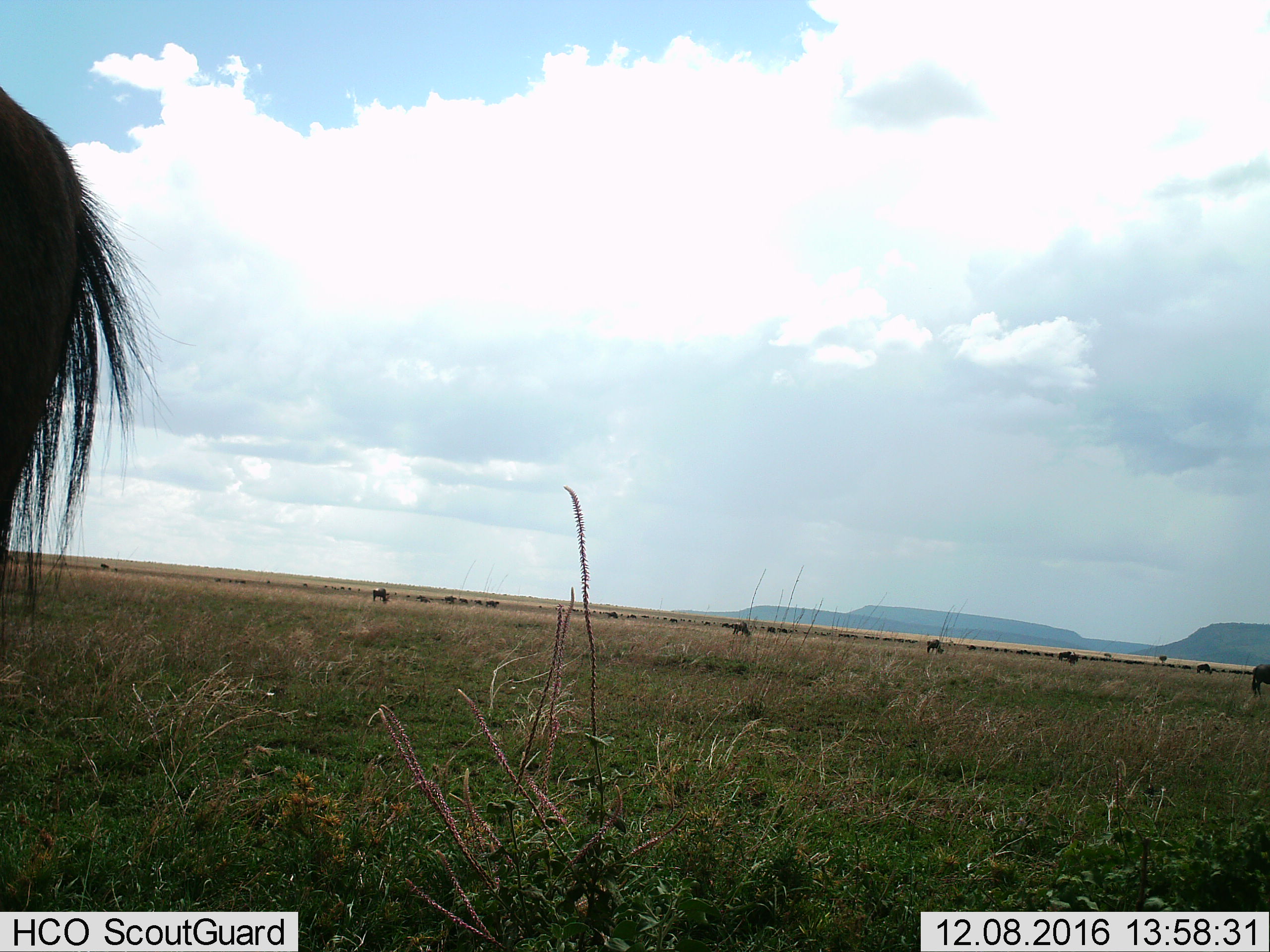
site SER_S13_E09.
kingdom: Animalia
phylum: Chordata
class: Mammalia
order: Artiodactyla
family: Bovidae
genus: Connochaetes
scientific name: Connochaetes taurinus taurinus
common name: blue wildebeest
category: wildebeestblue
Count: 11-50.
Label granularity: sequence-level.